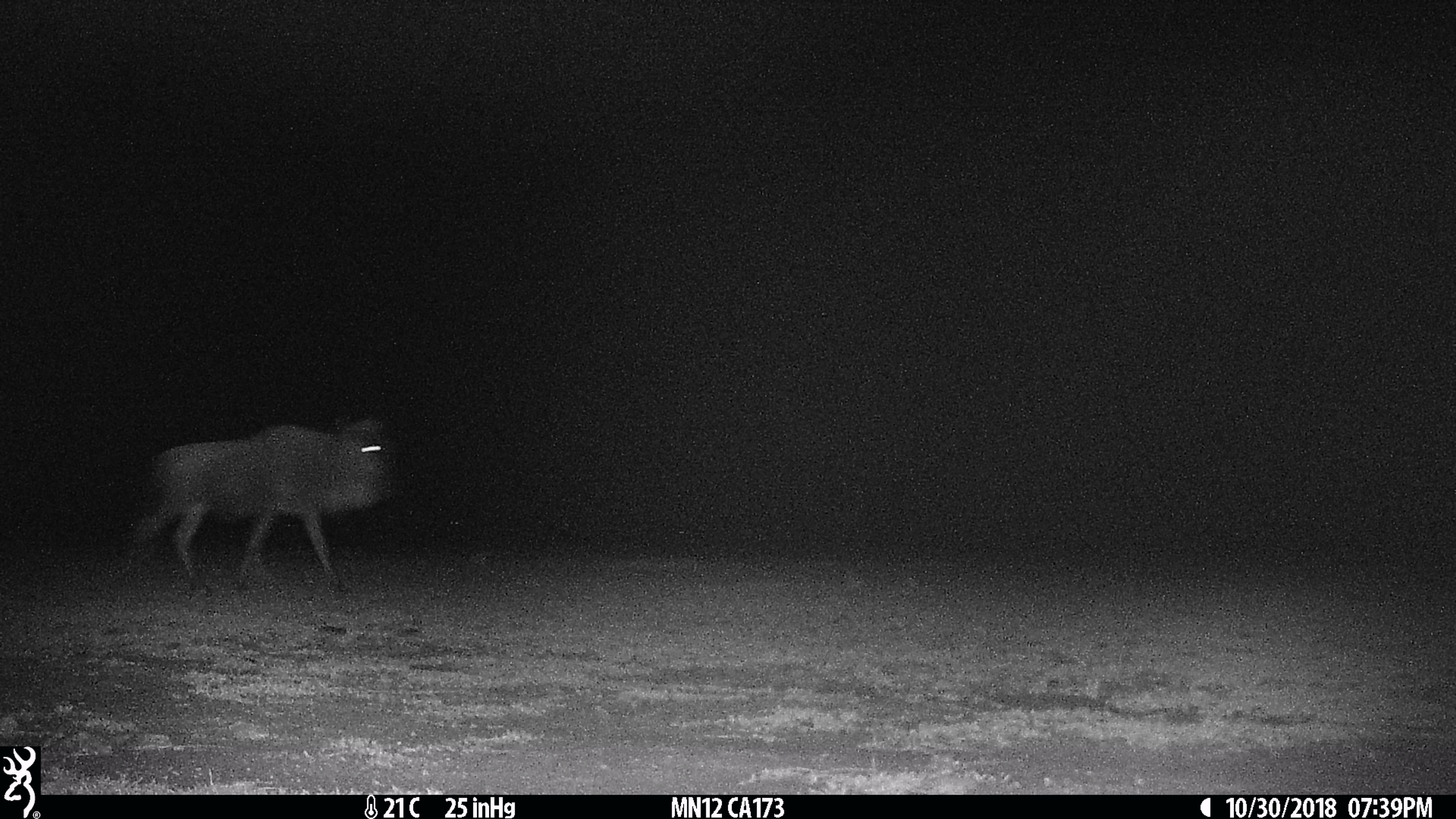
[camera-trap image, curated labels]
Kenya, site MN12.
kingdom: Animalia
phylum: Chordata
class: Mammalia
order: Artiodactyla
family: Bovidae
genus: Connochaetes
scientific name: Connochaetes taurinus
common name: blue wildebeest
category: wildebeest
Wildebeest (blue wildebeest) (Connochaetes taurinus).